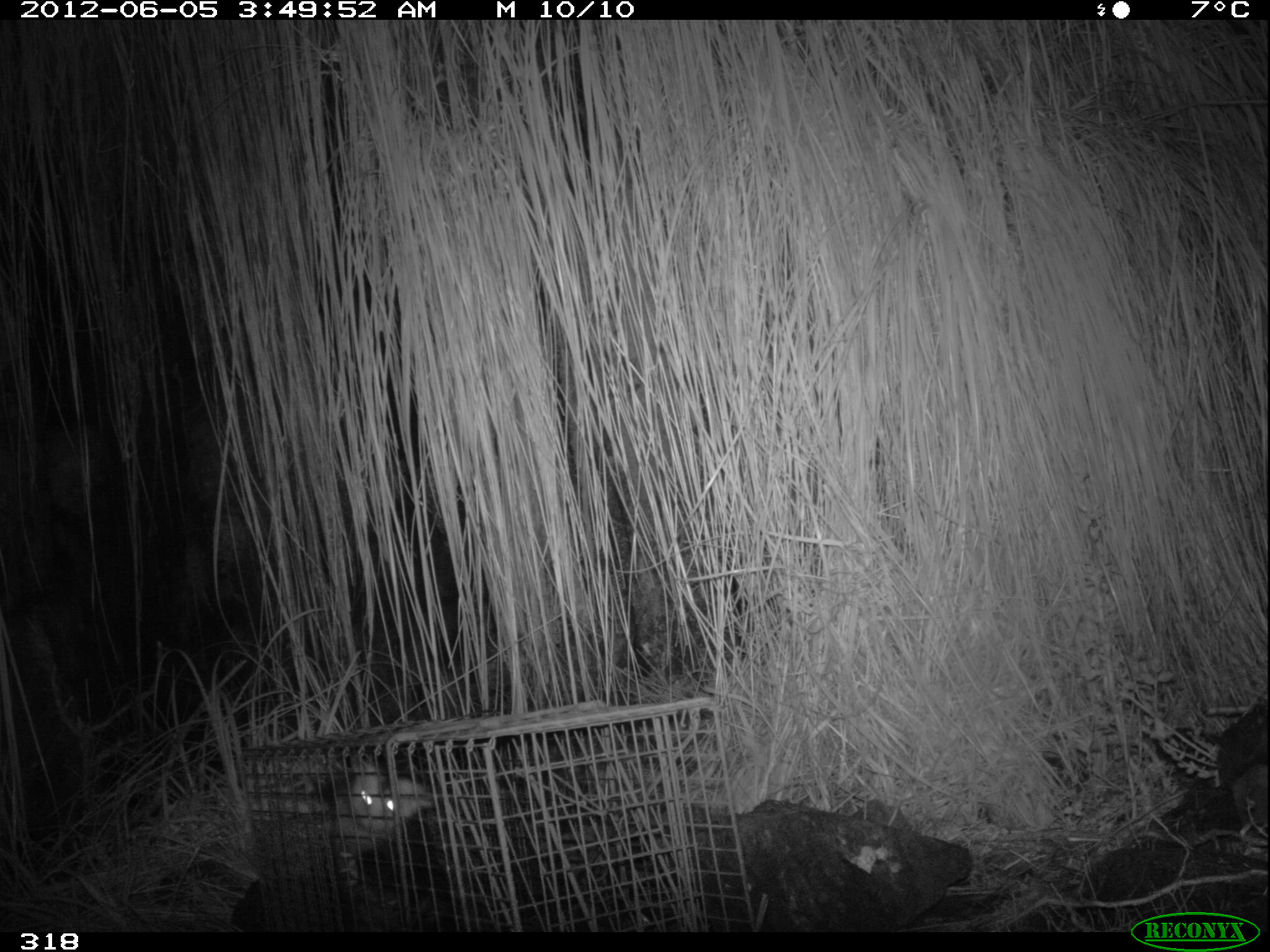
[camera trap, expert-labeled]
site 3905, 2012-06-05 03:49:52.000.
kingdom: Animalia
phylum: Chordata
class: Mammalia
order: Didelphimorphia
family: Didelphidae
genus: Didelphis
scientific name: Didelphis pernigra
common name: andean white-eared opossum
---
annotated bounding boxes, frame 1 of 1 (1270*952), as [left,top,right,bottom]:
didelphis pernigra: [324,751,440,926]